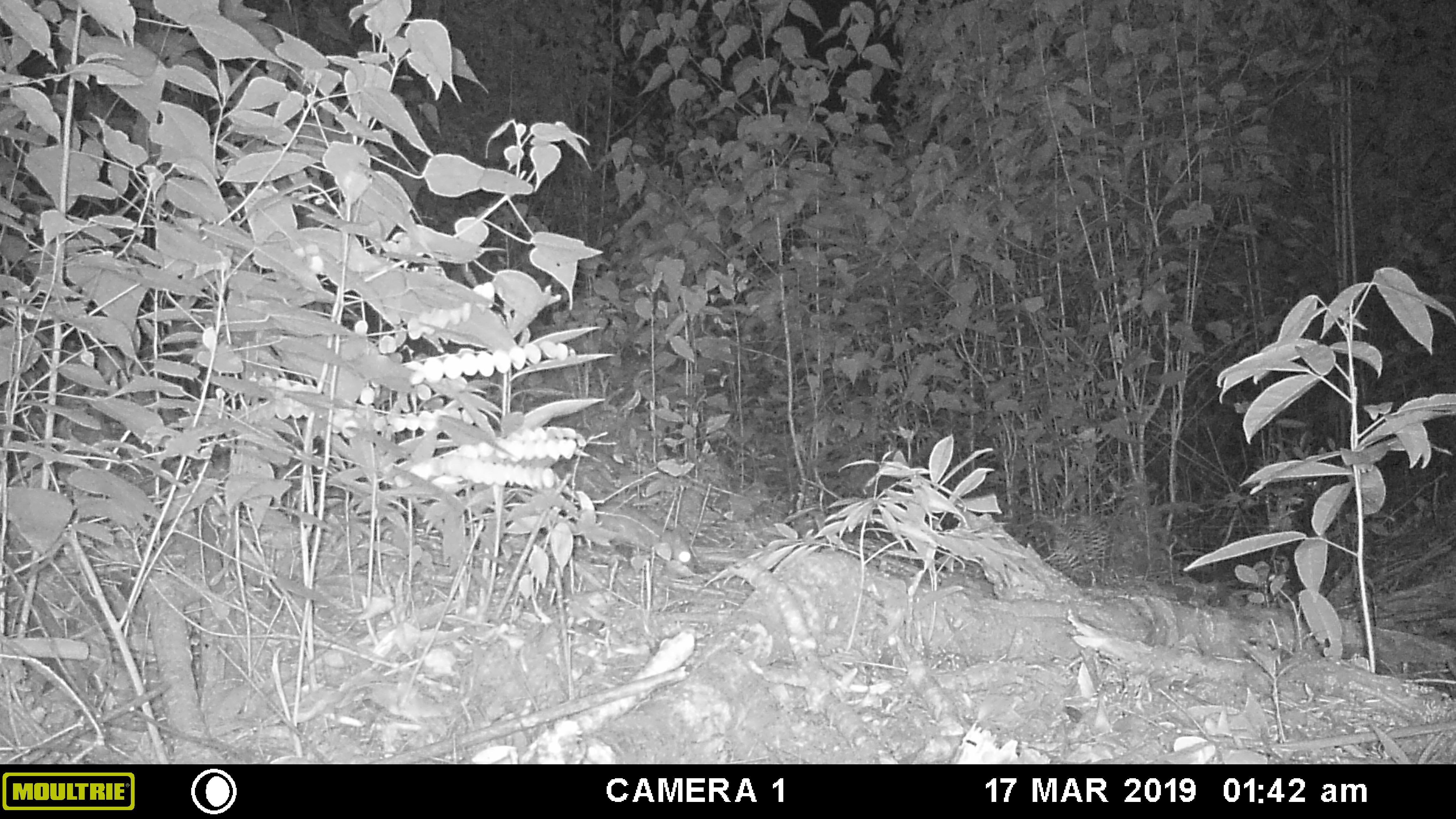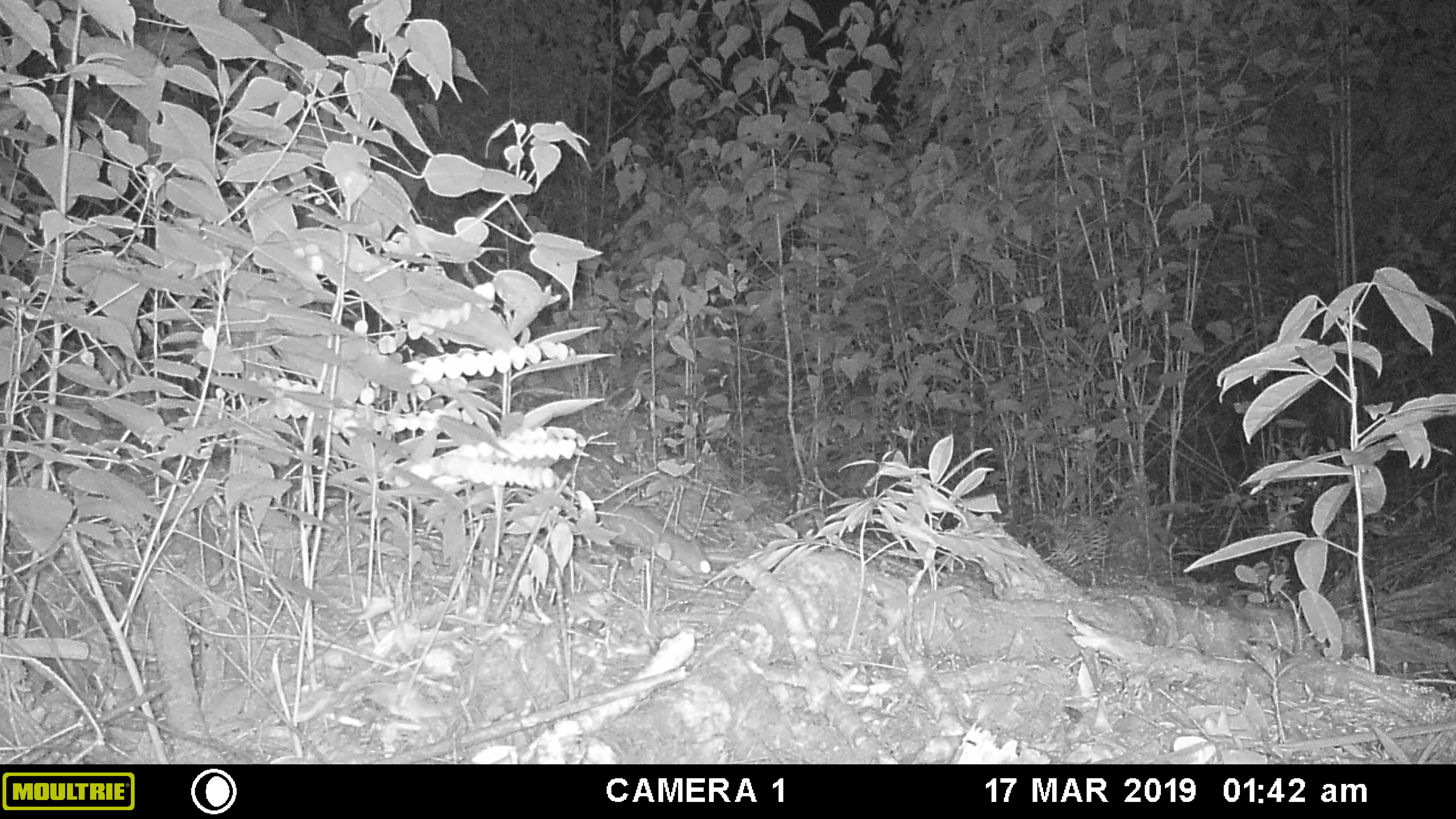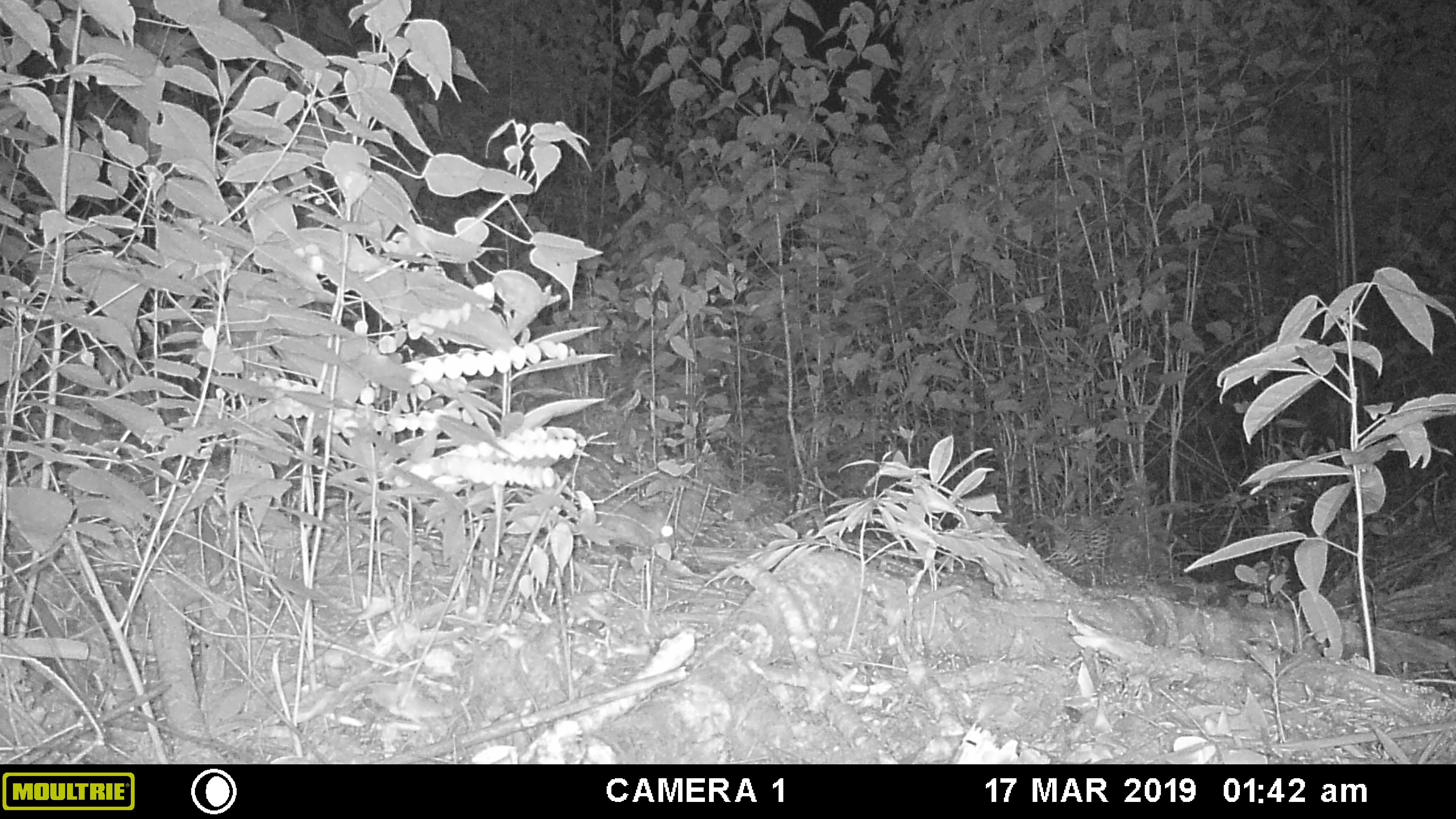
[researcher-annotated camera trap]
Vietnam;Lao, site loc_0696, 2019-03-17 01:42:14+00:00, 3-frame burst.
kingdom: Animalia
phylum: Chordata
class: Mammalia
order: Rodentia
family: Muridae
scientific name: Muridae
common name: old-world mice and rats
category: unidentified murid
Unidentified murid (old-world mice and rats) (Muridae). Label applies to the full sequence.